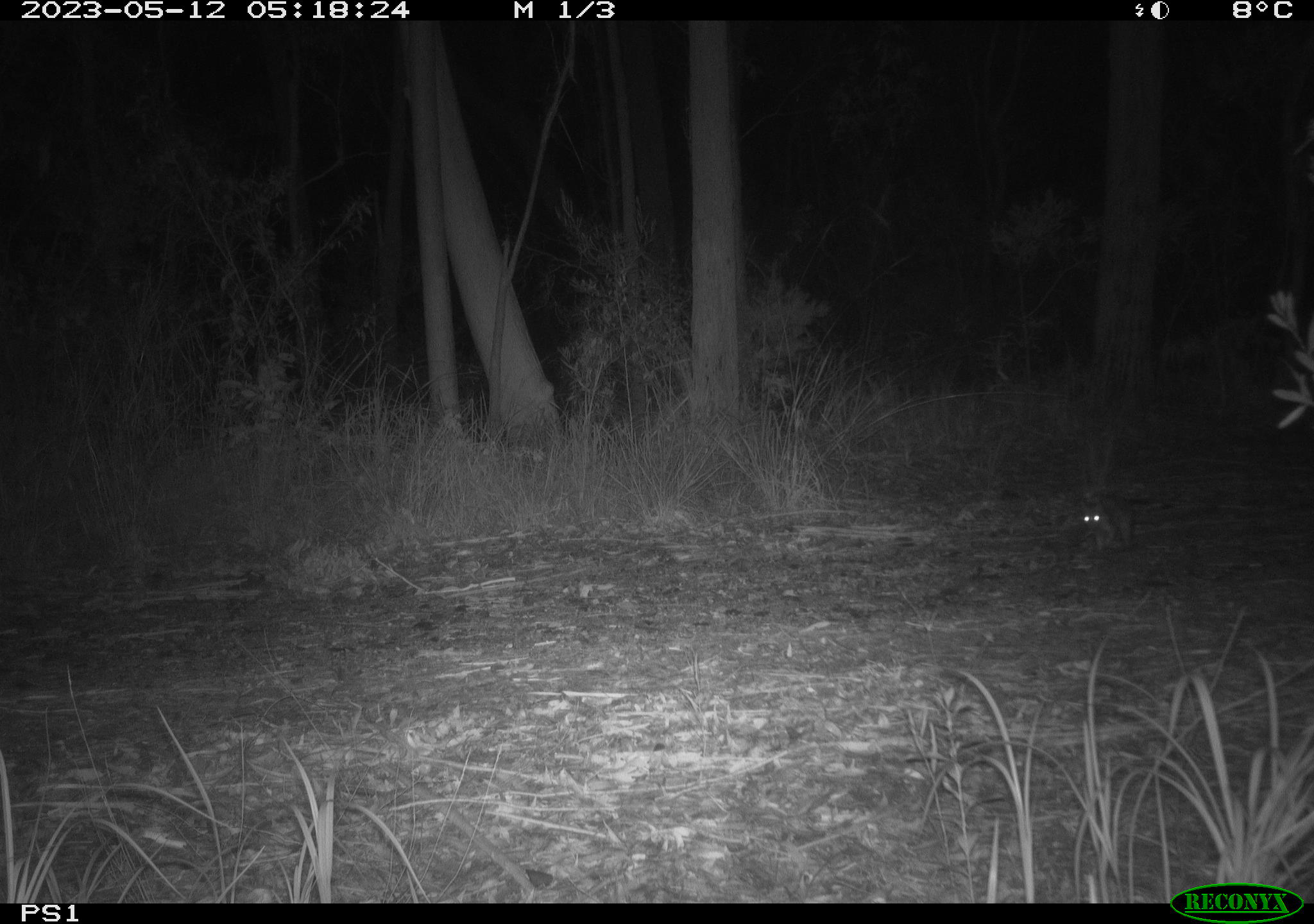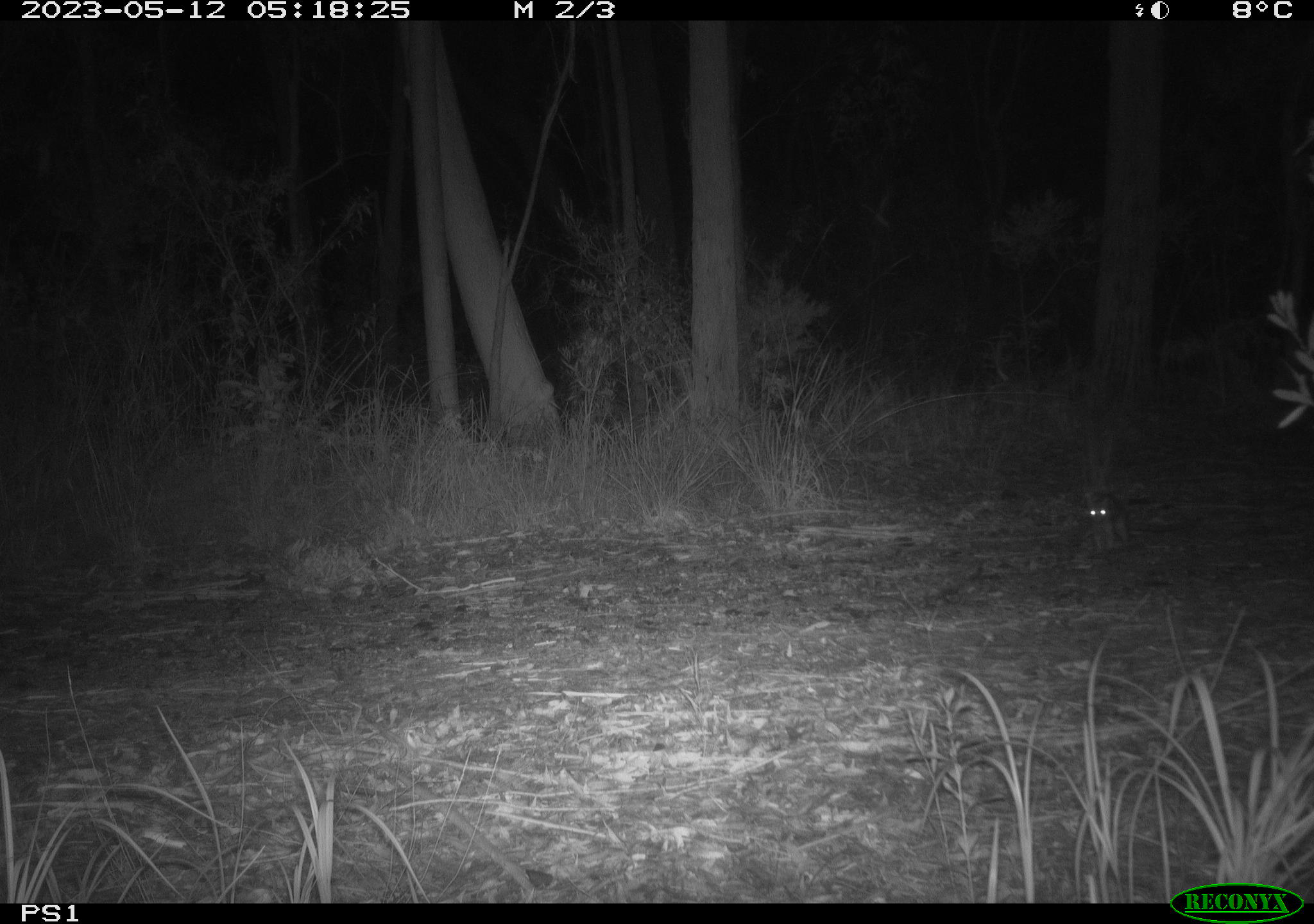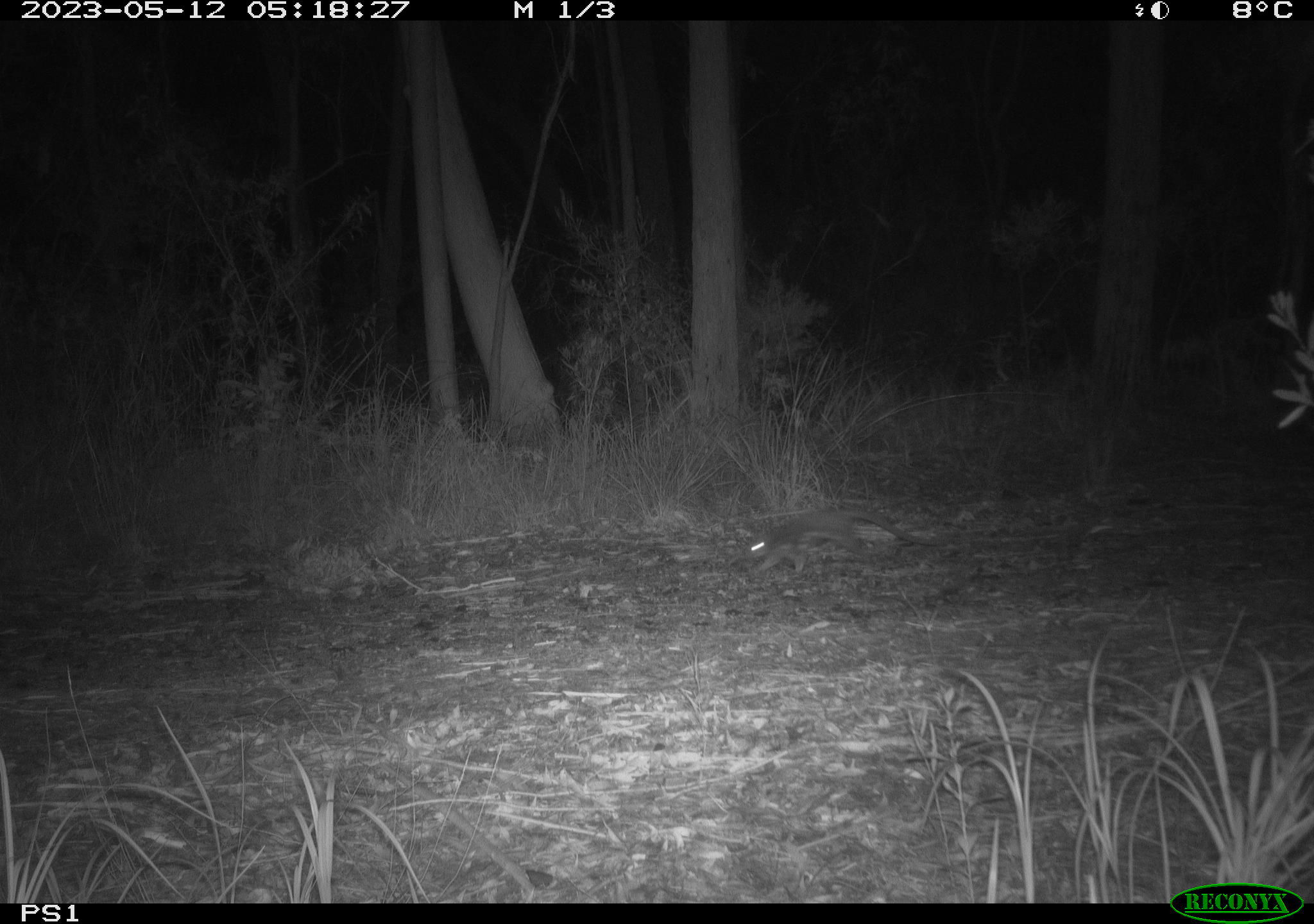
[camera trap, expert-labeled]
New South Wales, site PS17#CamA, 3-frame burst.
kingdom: Animalia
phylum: Chordata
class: Mammalia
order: Dasyuromorphia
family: Dasyuridae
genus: Dasyurus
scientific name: Dasyurus maculatus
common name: spotted-tailed quoll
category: quoll